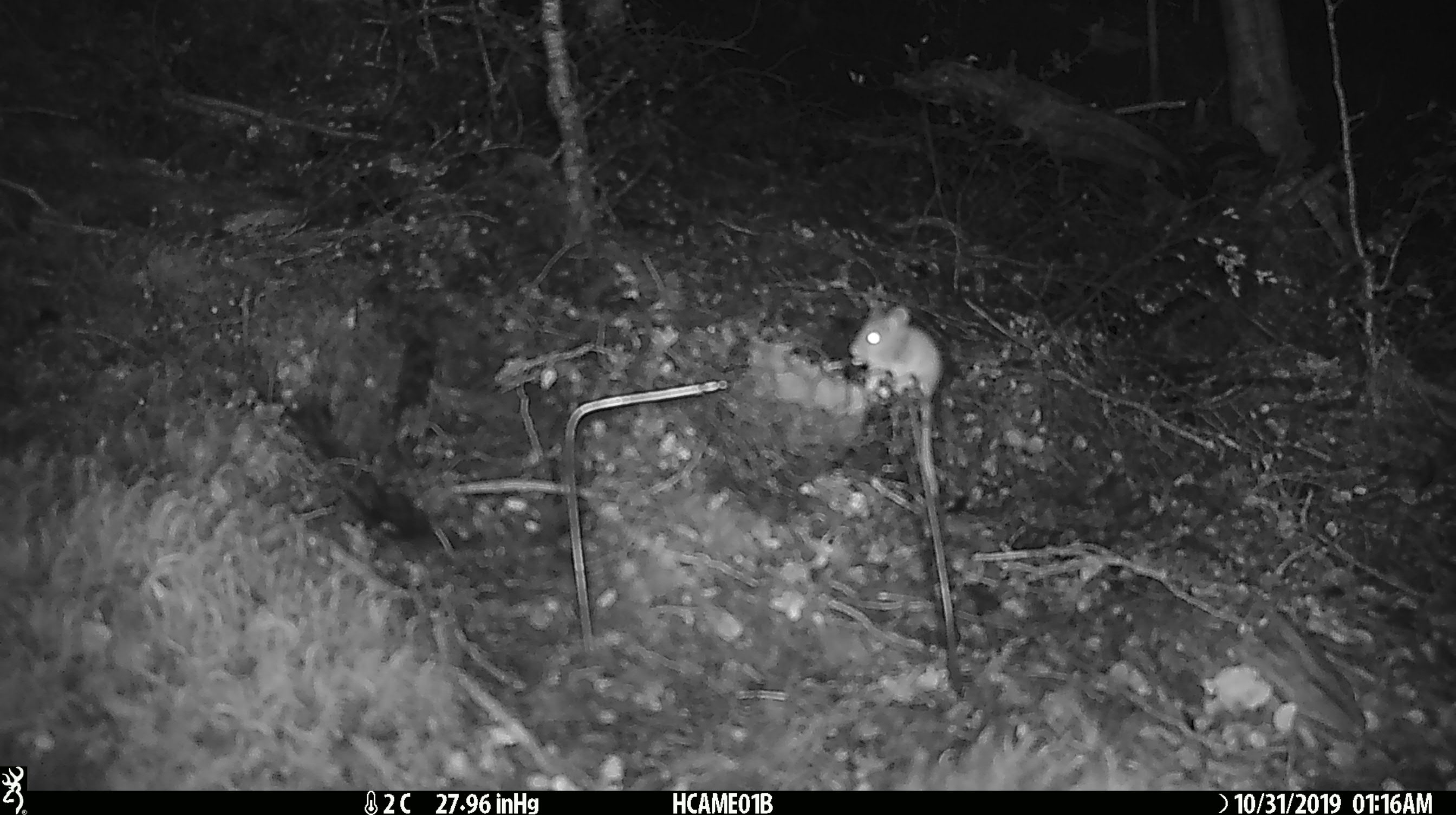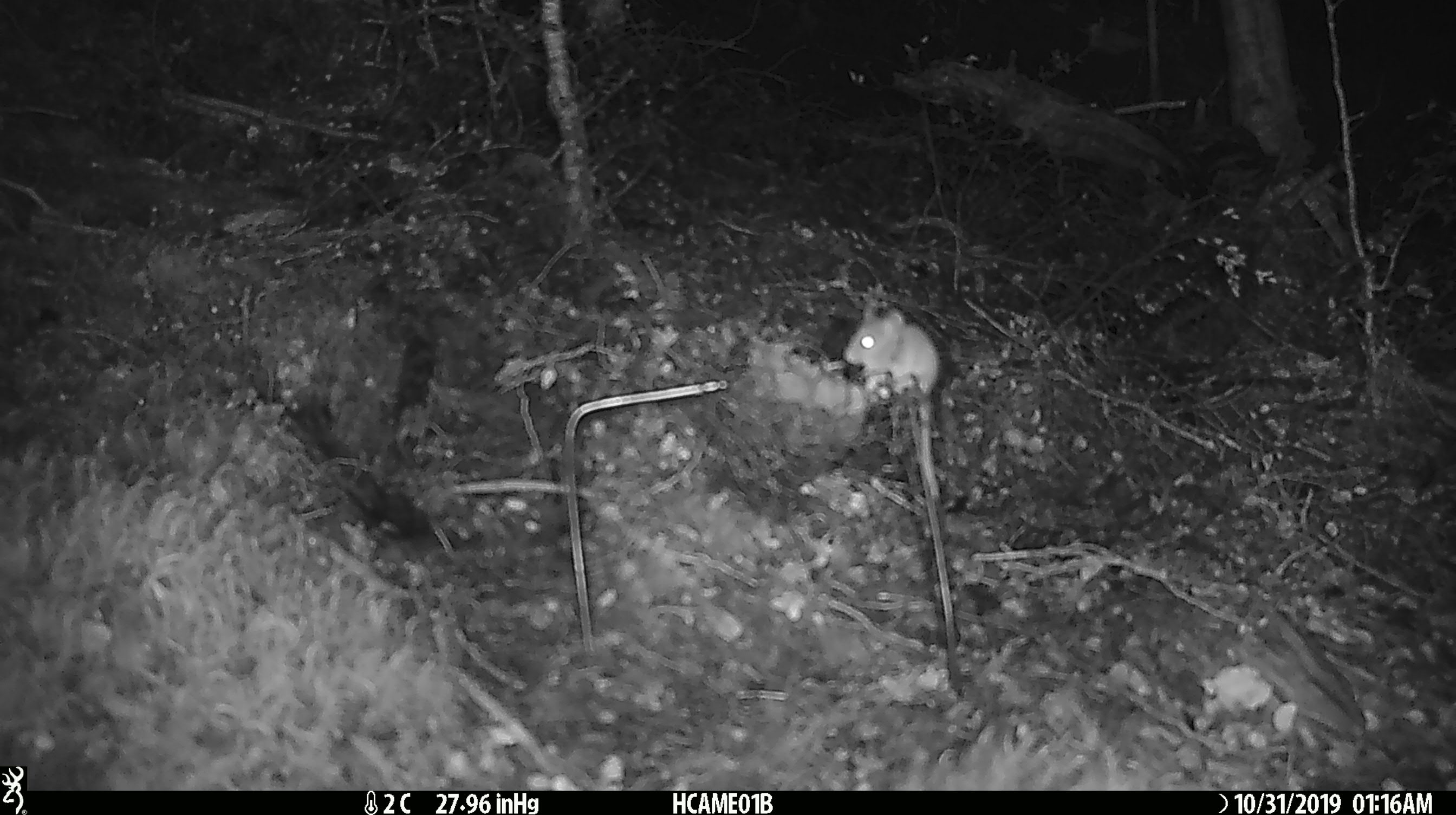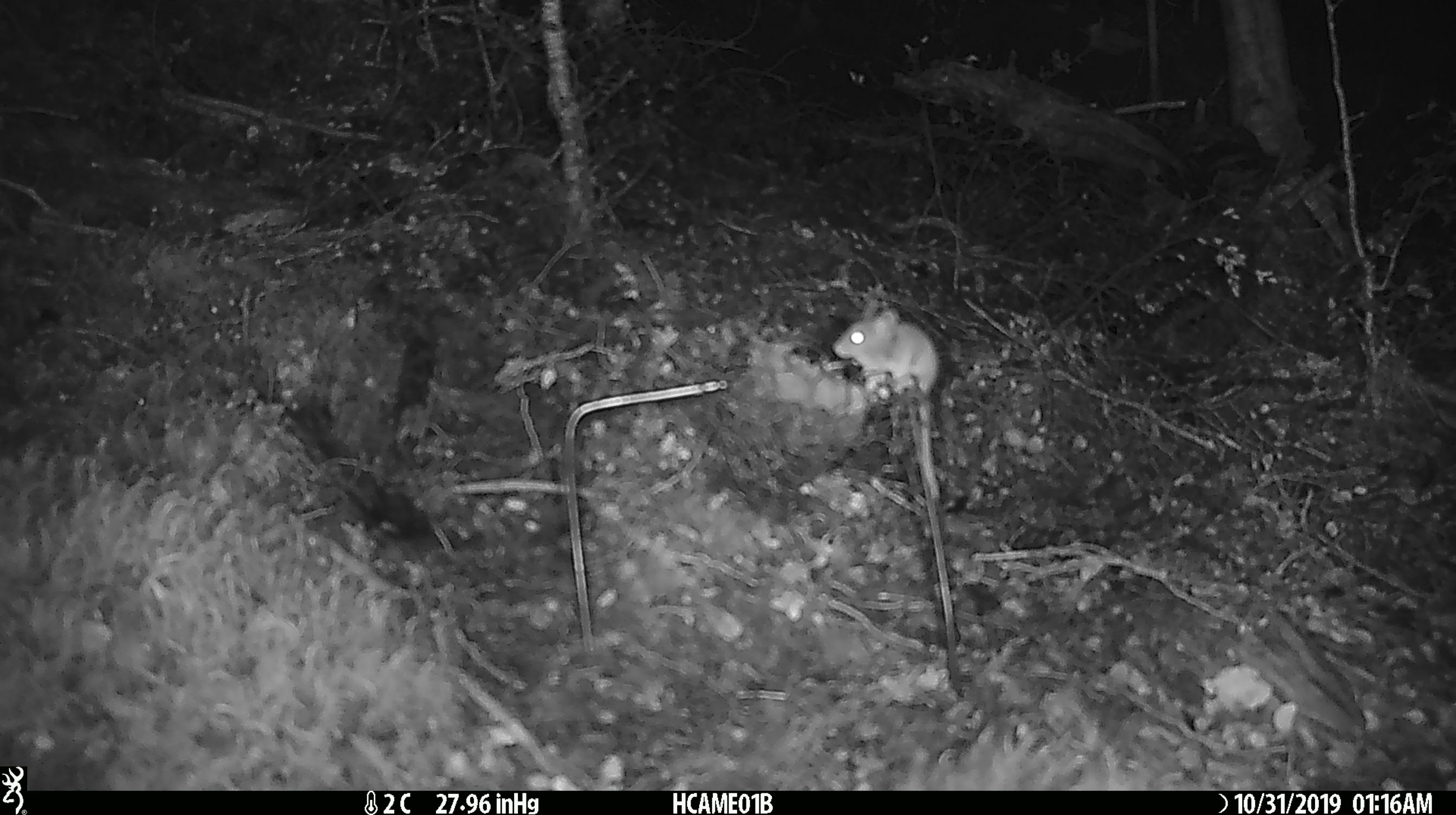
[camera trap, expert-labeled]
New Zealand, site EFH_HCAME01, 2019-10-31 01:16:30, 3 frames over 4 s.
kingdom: Animalia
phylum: Chordata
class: Mammalia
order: Rodentia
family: Muridae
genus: Mus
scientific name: Mus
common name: mouse